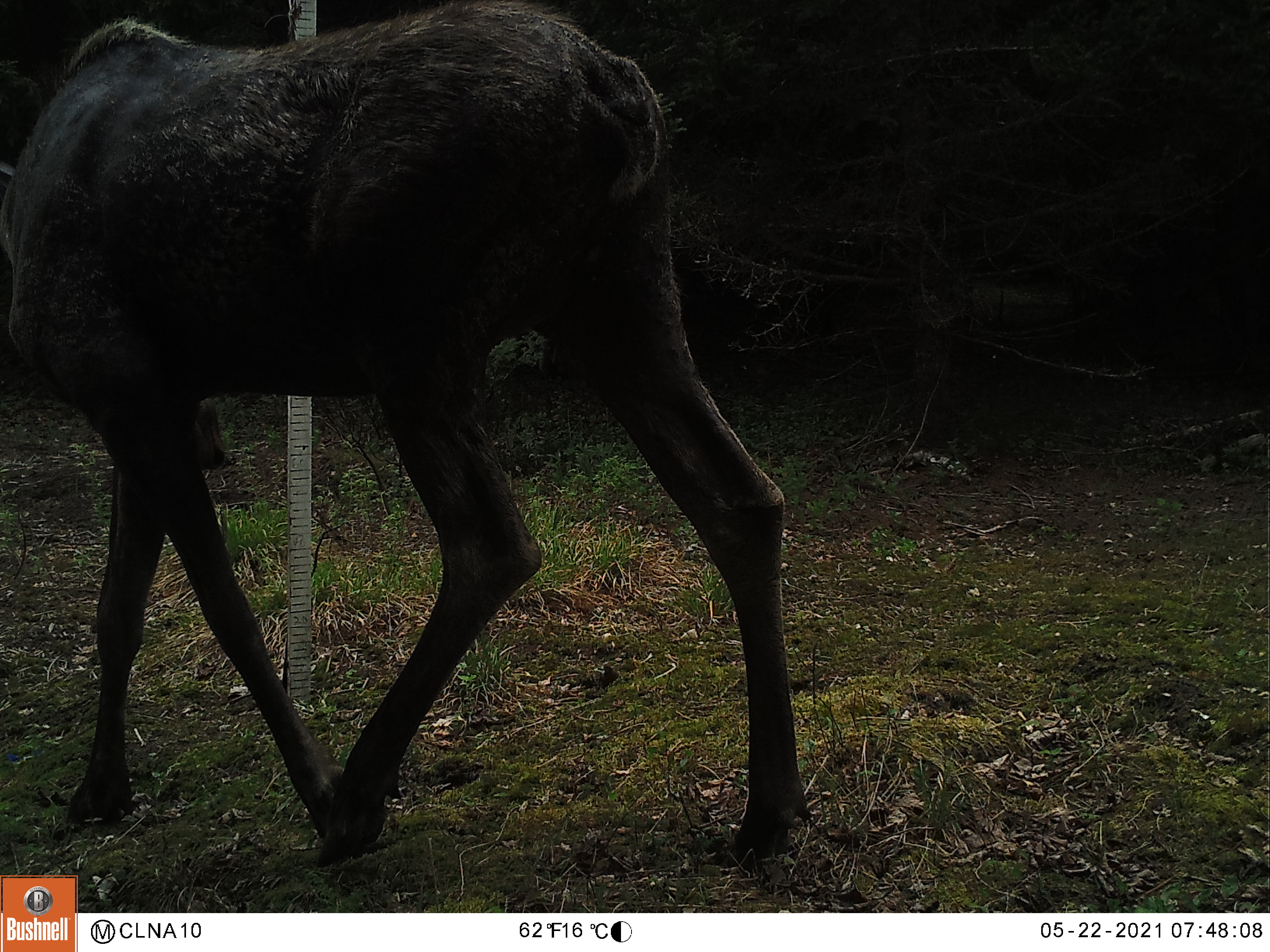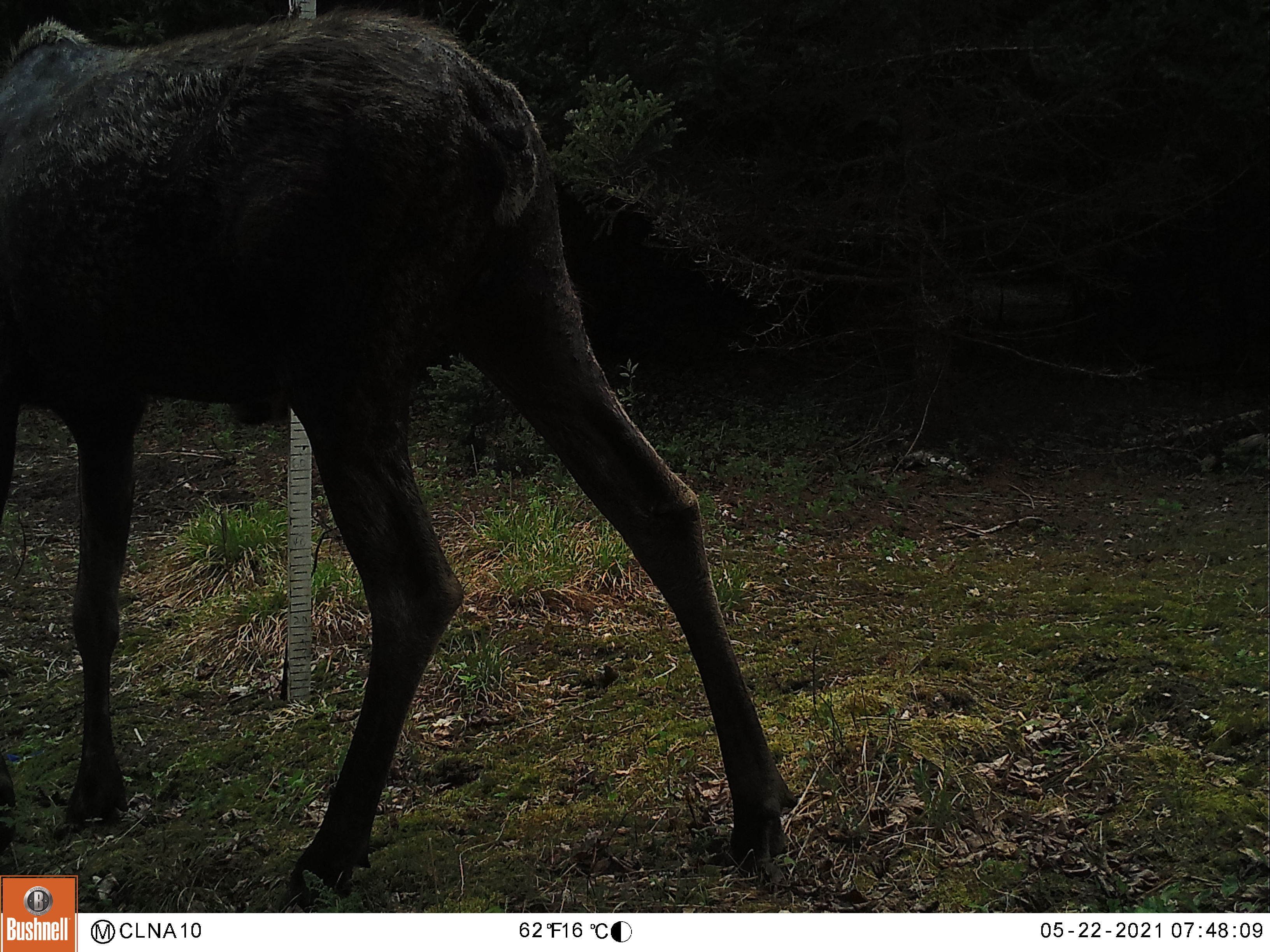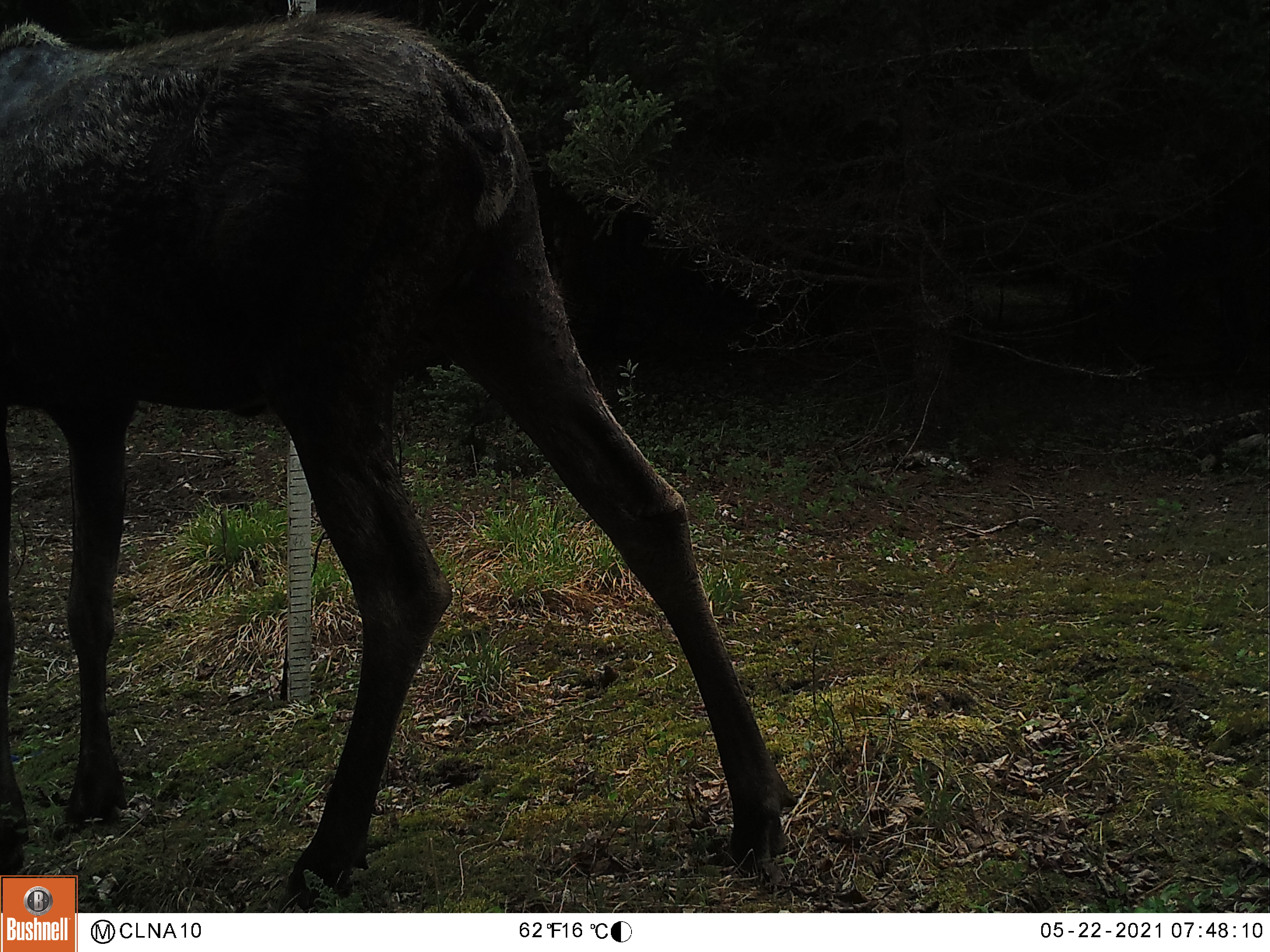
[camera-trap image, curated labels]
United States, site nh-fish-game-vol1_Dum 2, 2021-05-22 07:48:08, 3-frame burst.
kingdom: Animalia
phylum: Chordata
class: Mammalia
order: Artiodactyla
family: Cervidae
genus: Alces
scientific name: Alces alces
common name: moose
Moose (Alces alces).